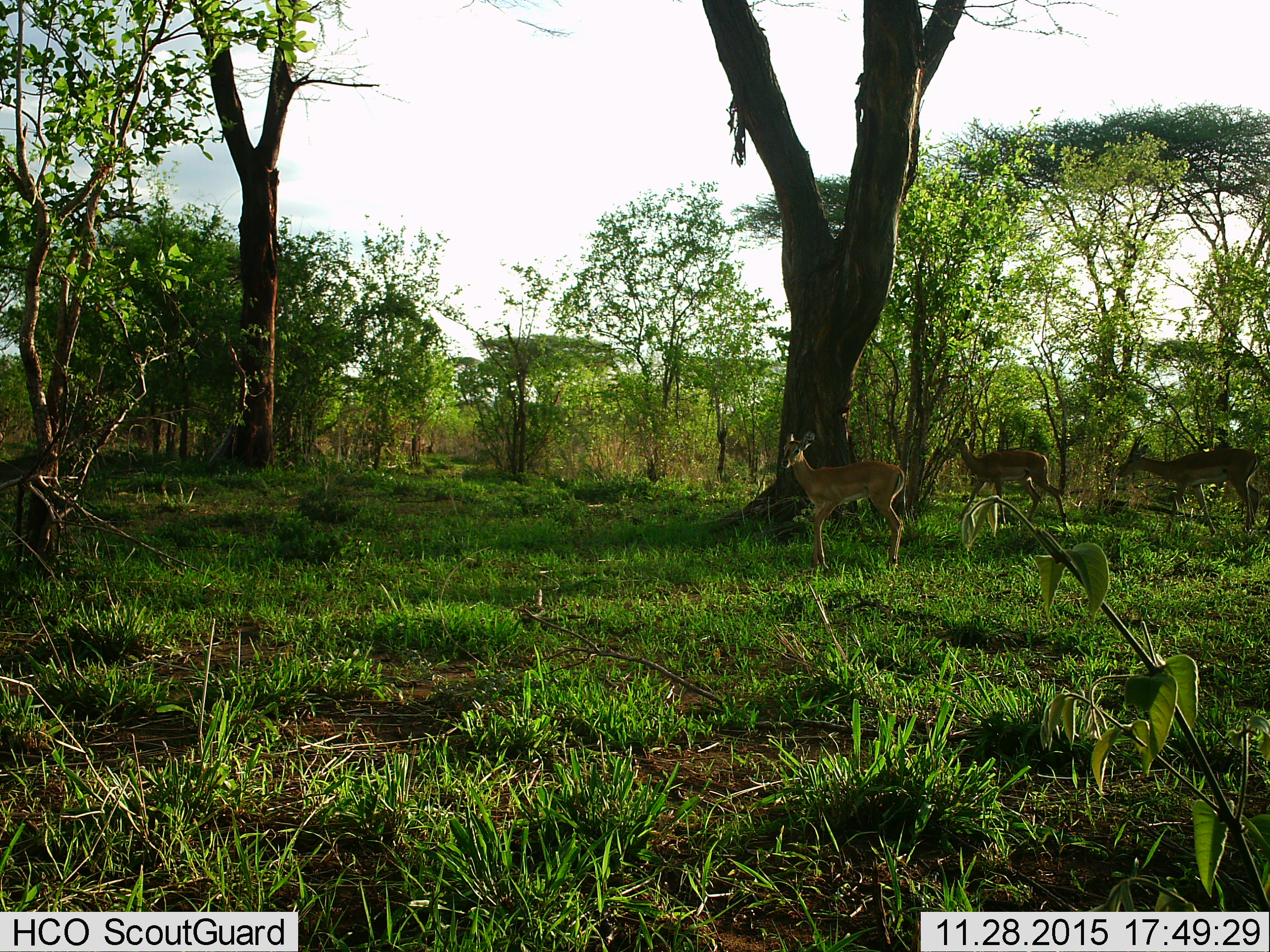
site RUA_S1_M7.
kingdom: Animalia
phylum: Chordata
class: Mammalia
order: Artiodactyla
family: Bovidae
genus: Aepyceros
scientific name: Aepyceros melampus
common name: impala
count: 3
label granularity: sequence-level